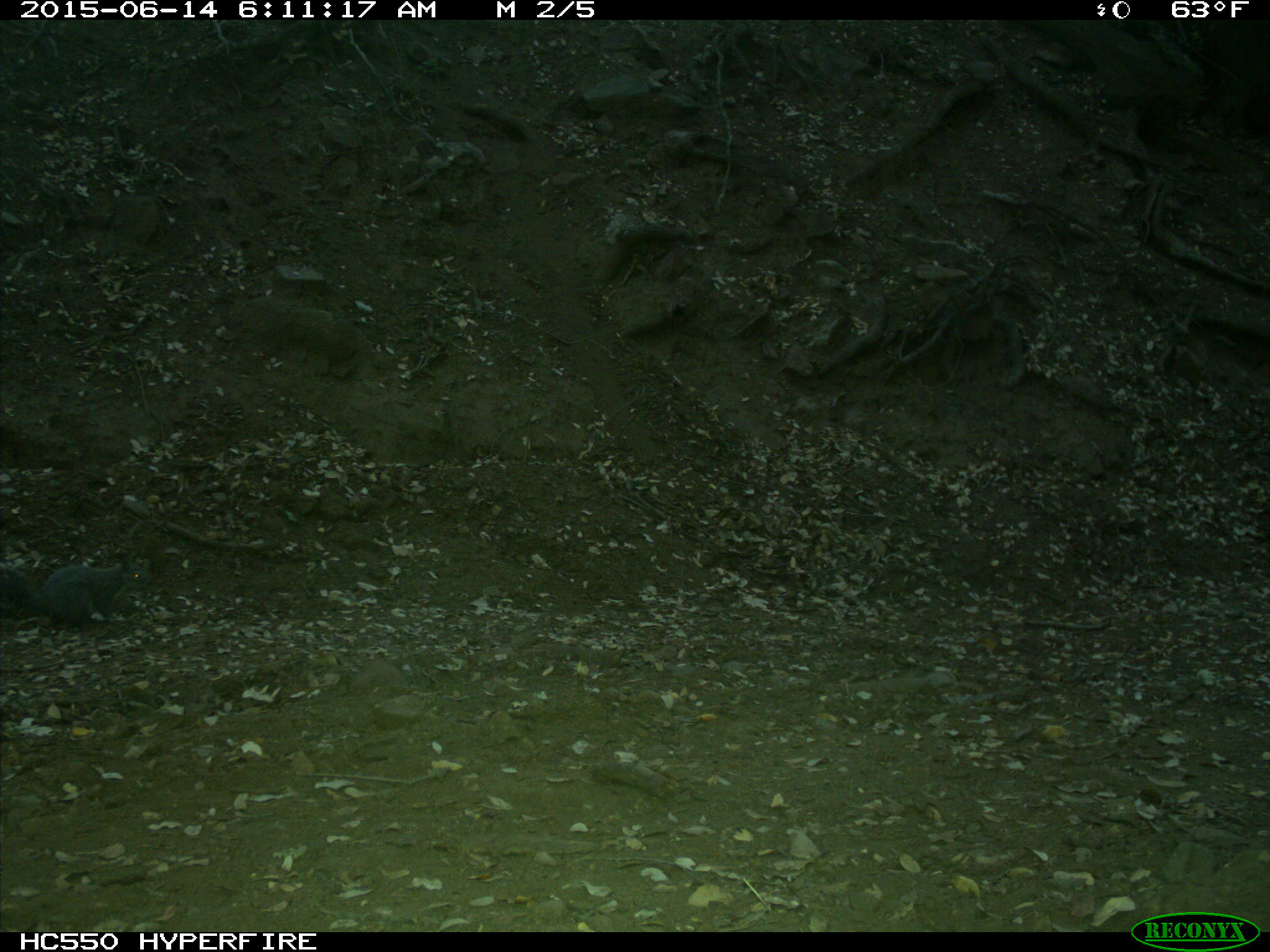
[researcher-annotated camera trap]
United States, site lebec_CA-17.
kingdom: Animalia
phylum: Chordata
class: Mammalia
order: Rodentia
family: Sciuridae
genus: Sciurus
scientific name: Sciurus carolinensis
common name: eastern gray squirrel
Sciurus carolinensis (eastern gray squirrel).